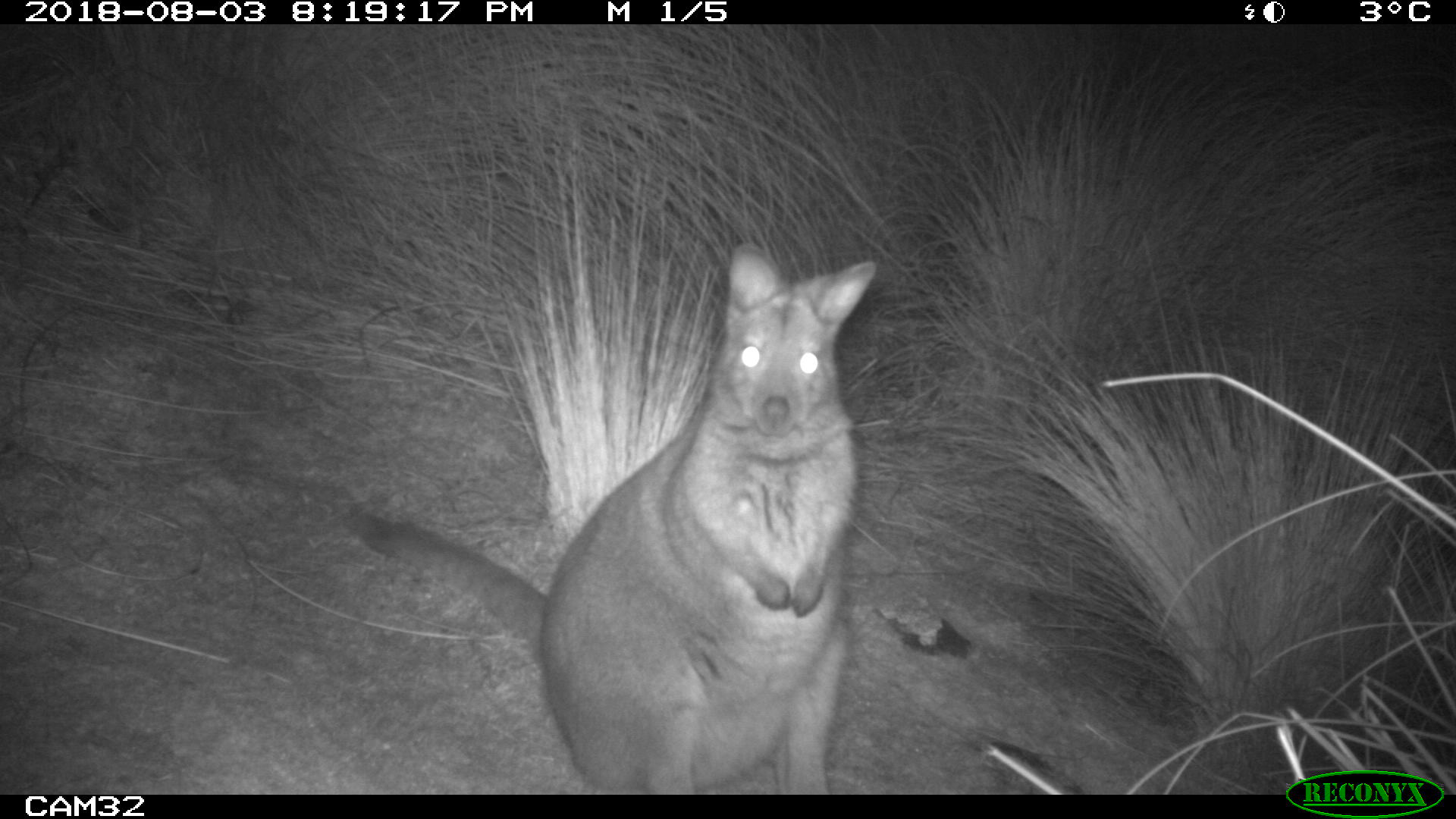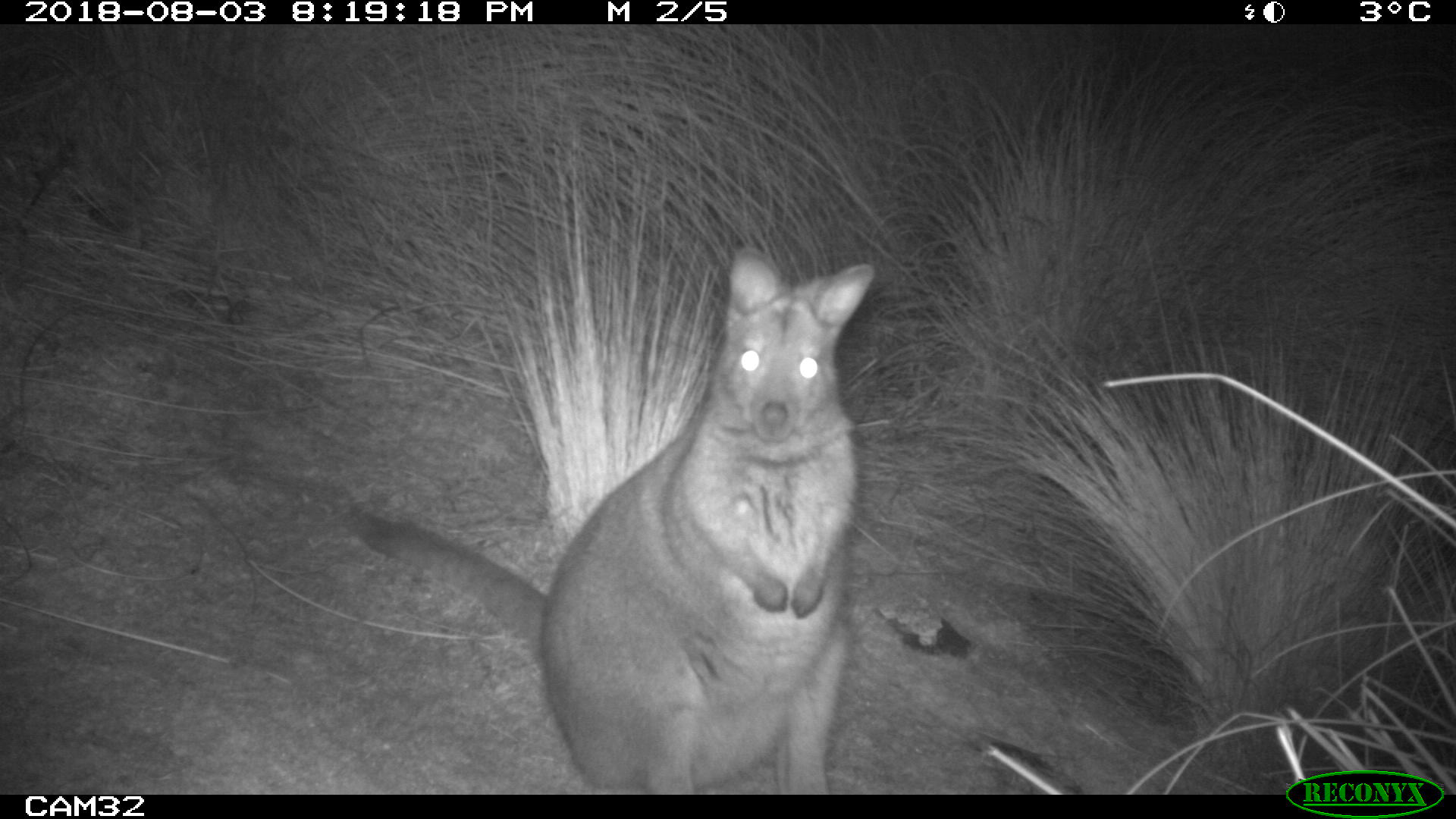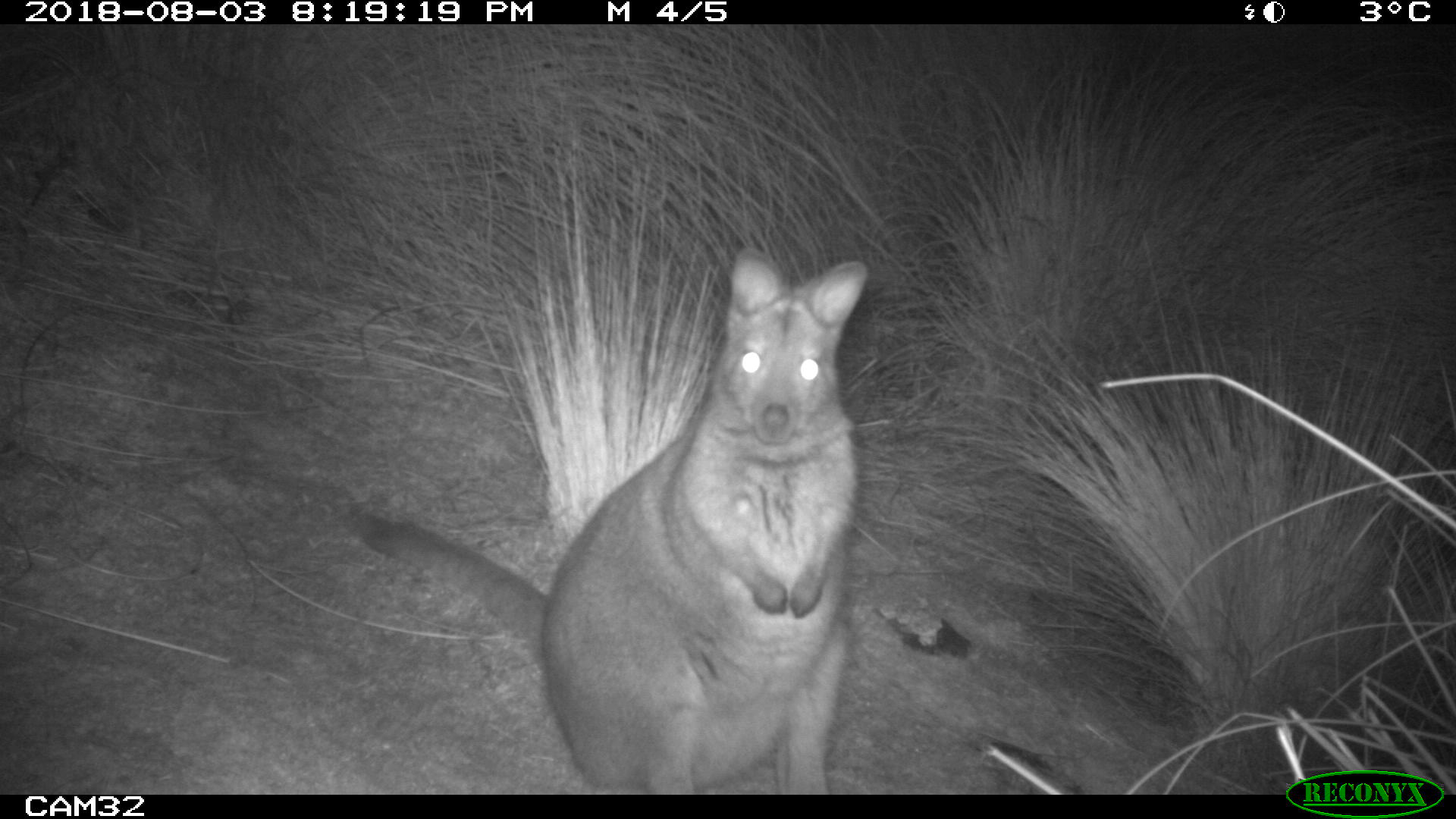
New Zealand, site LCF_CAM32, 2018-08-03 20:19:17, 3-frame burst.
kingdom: Animalia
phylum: Chordata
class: Mammalia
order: Diprotodontia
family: Macropodidae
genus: Notamacropus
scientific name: Notamacropus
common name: wallaby